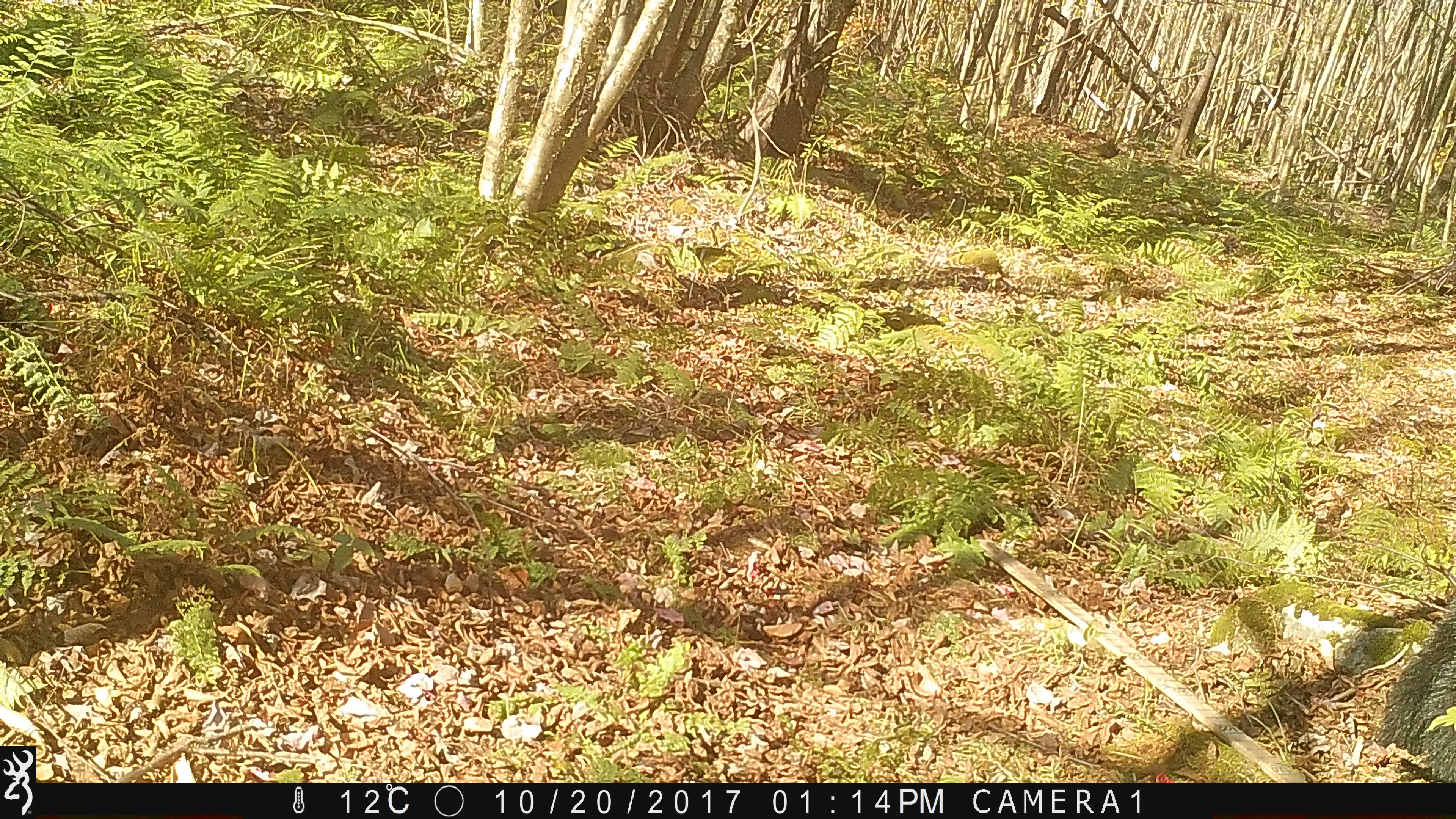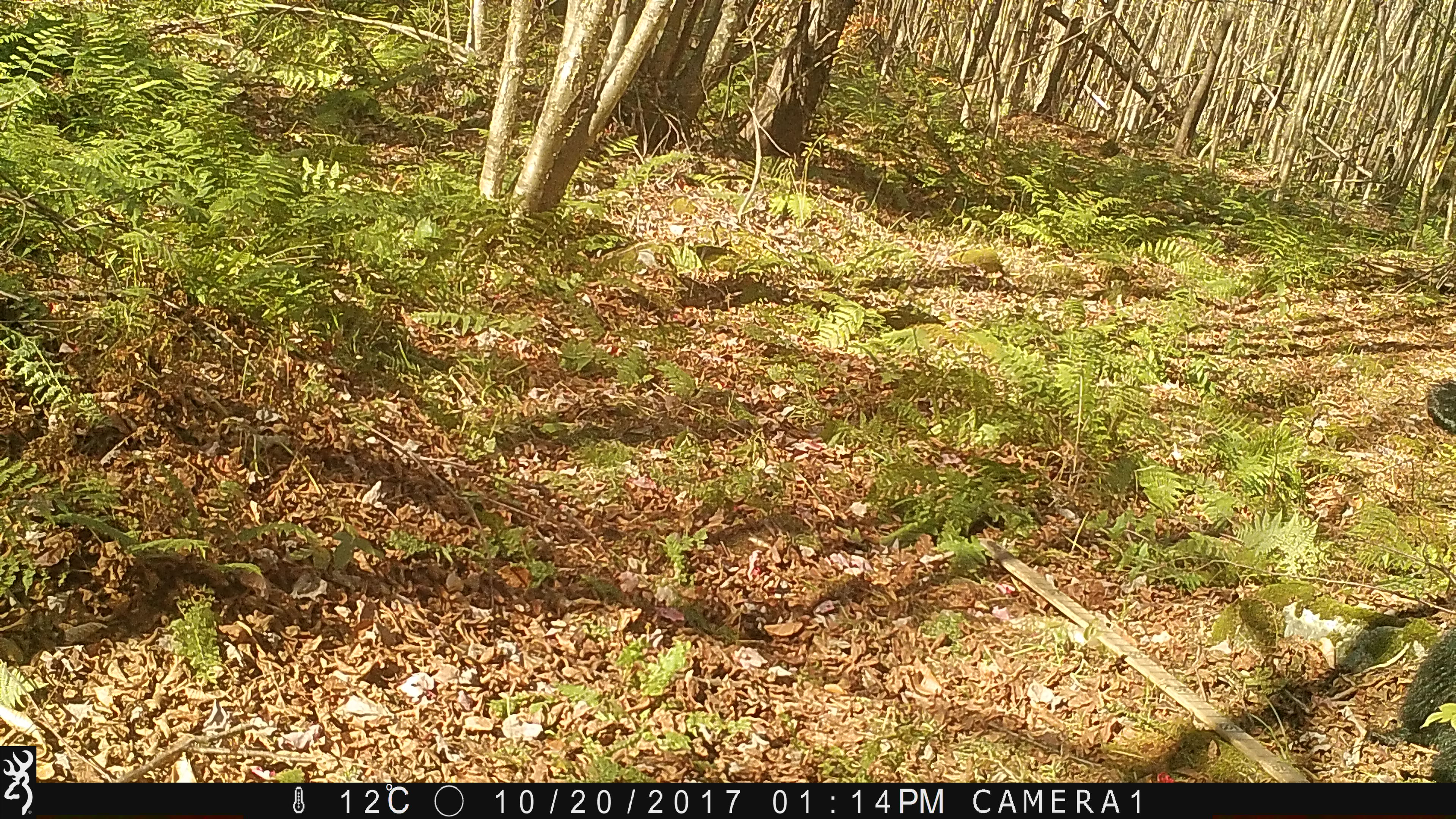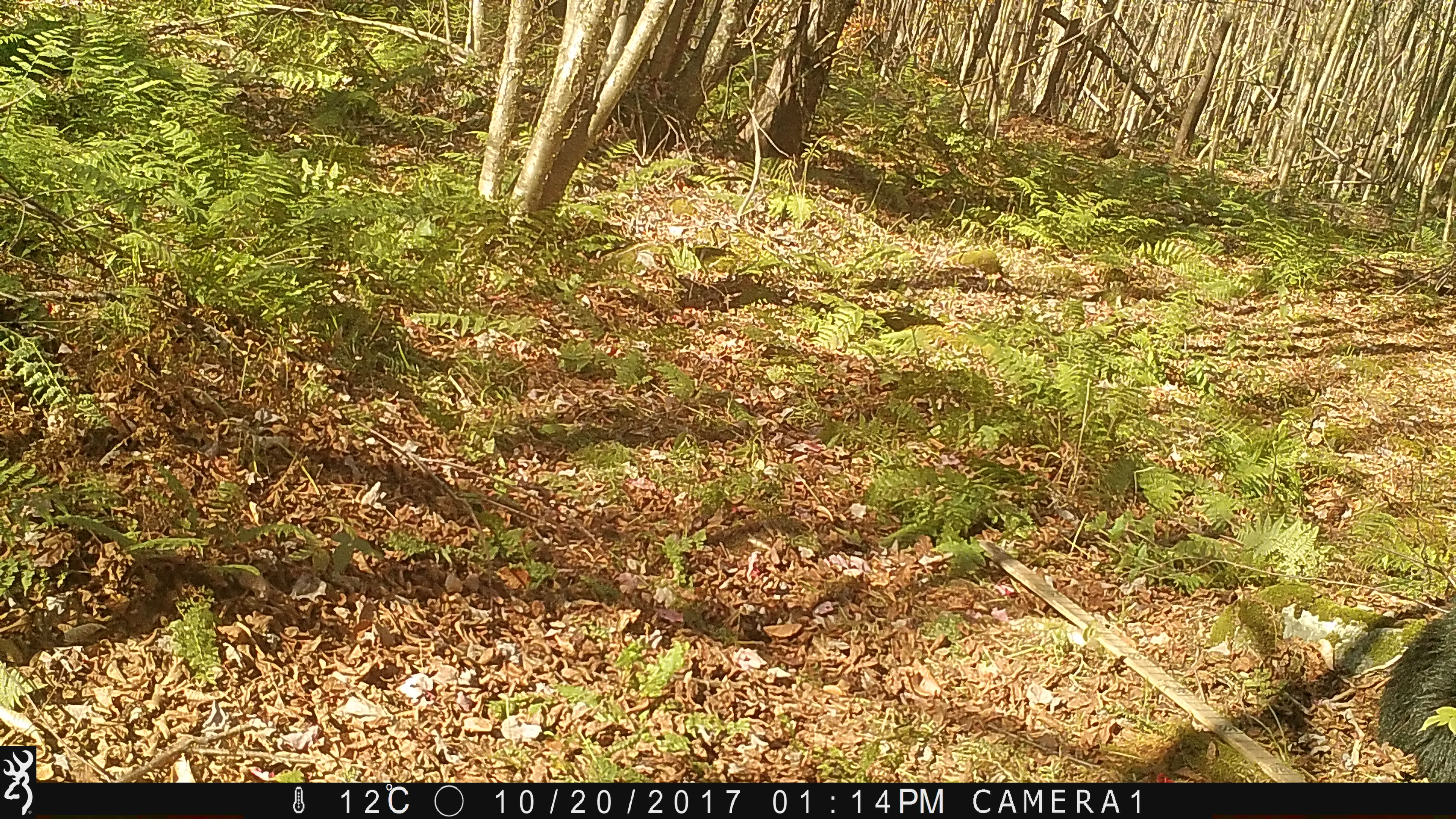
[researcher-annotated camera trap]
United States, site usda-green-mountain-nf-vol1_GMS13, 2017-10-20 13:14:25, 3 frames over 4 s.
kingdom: Animalia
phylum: Chordata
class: Mammalia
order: Carnivora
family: Ursidae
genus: Ursus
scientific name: Ursus americanus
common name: black bear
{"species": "black bear (Ursus americanus)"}